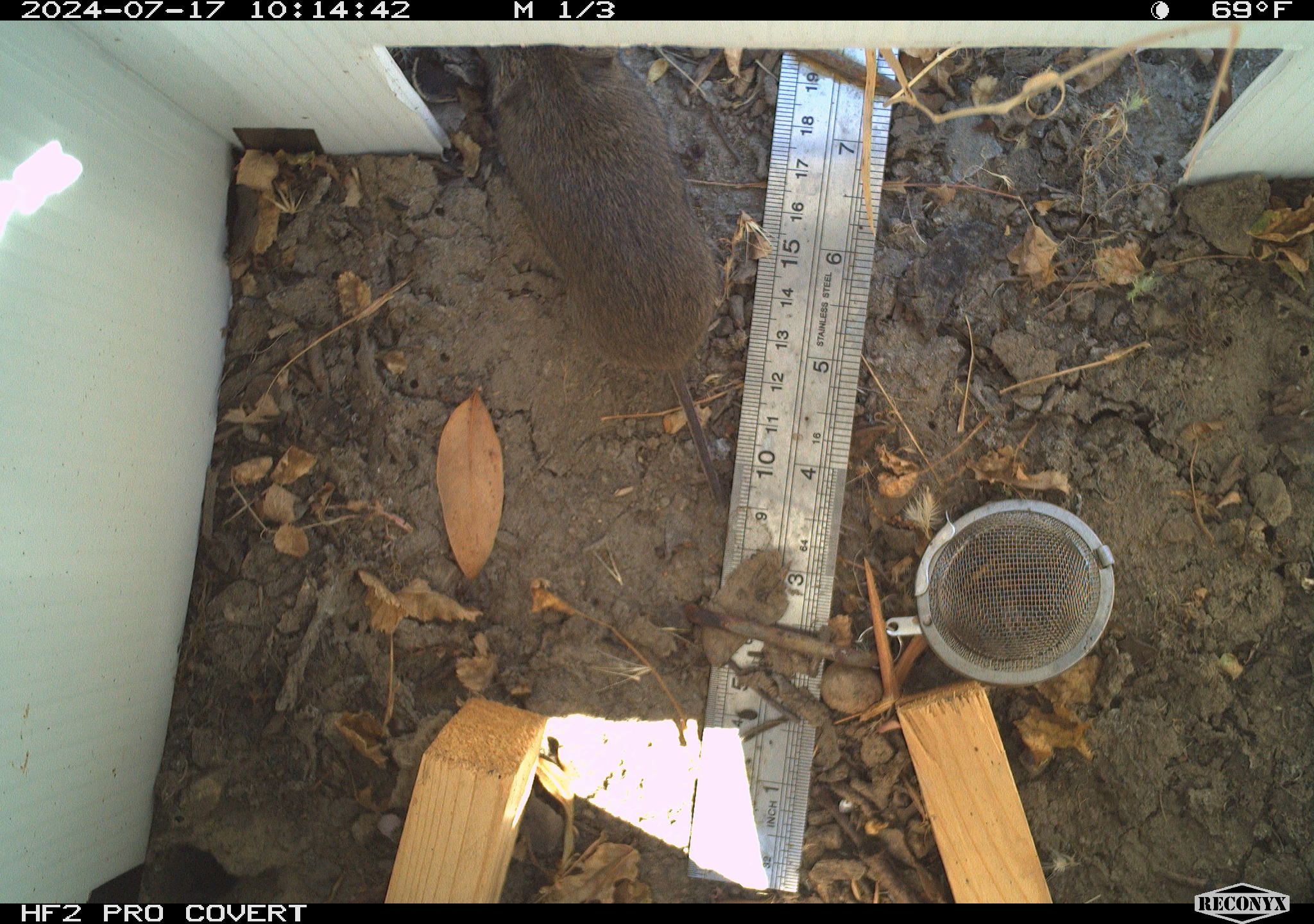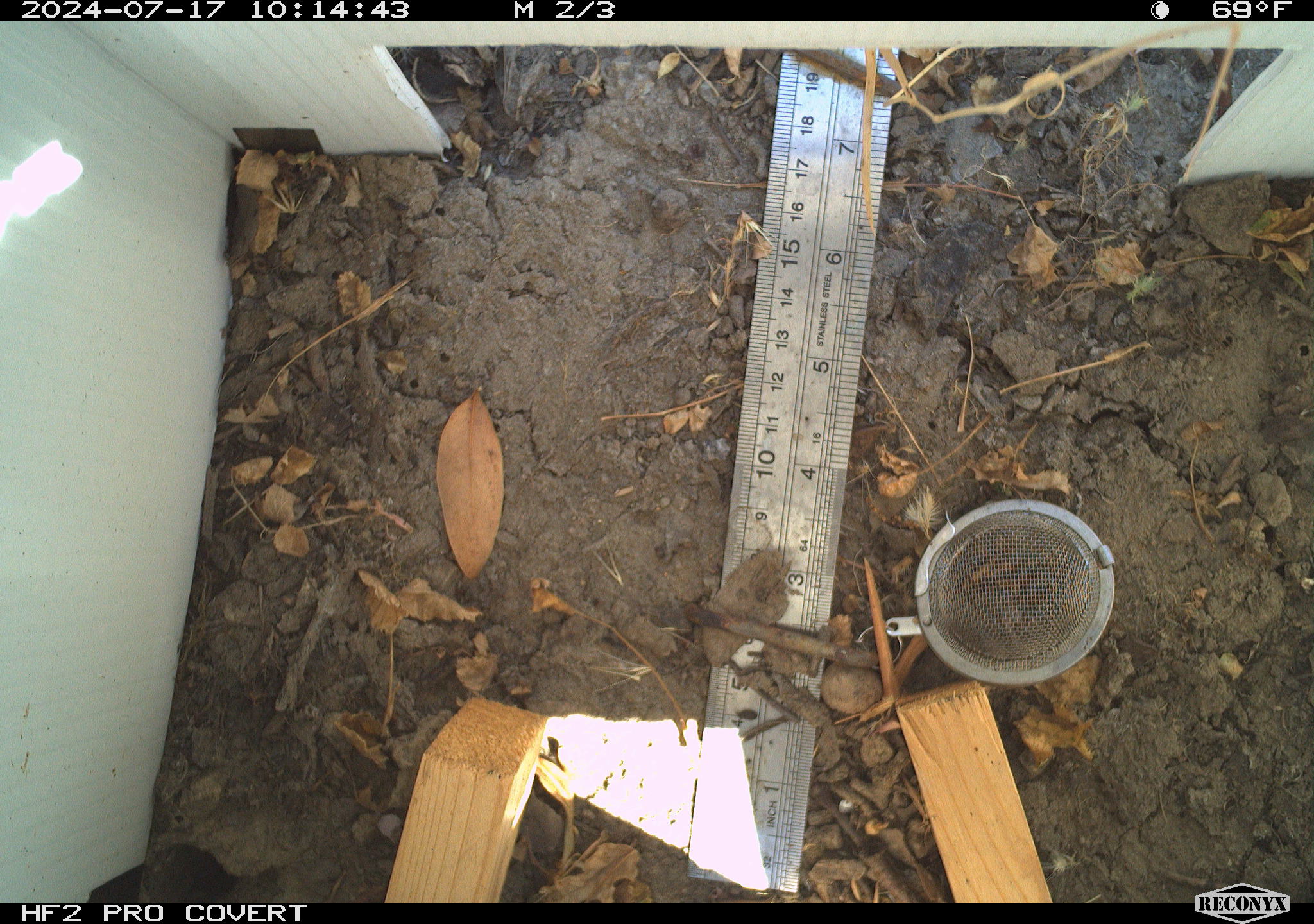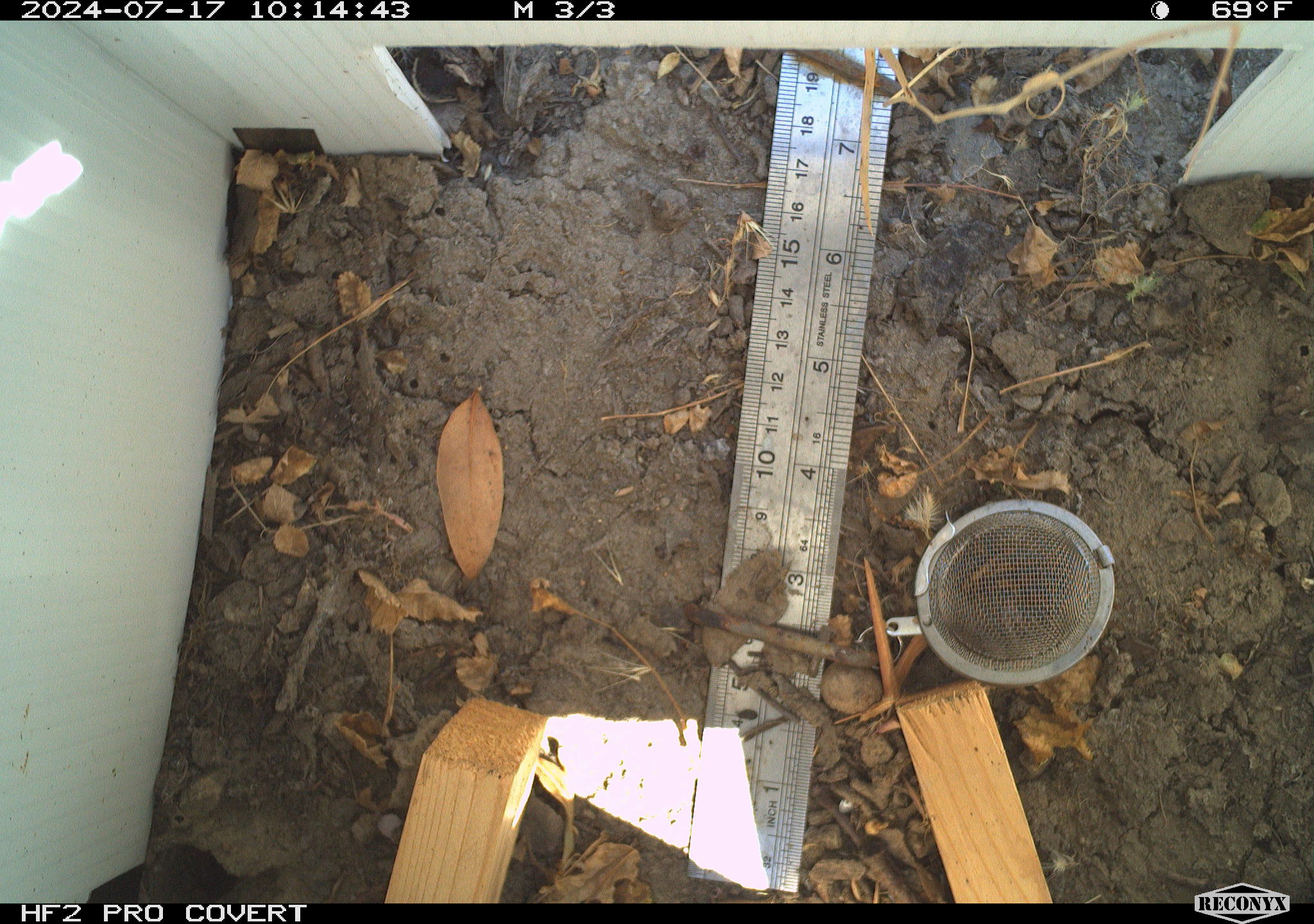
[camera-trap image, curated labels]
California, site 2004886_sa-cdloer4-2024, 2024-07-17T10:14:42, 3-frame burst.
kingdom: Animalia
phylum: Chordata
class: Mammalia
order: Rodentia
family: Cricetidae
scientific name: Arvicolinae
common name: voles, lemmings, and muskrats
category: arvicolinae subfamily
Arvicolinae subfamily (voles, lemmings, and muskrats) (Arvicolinae).